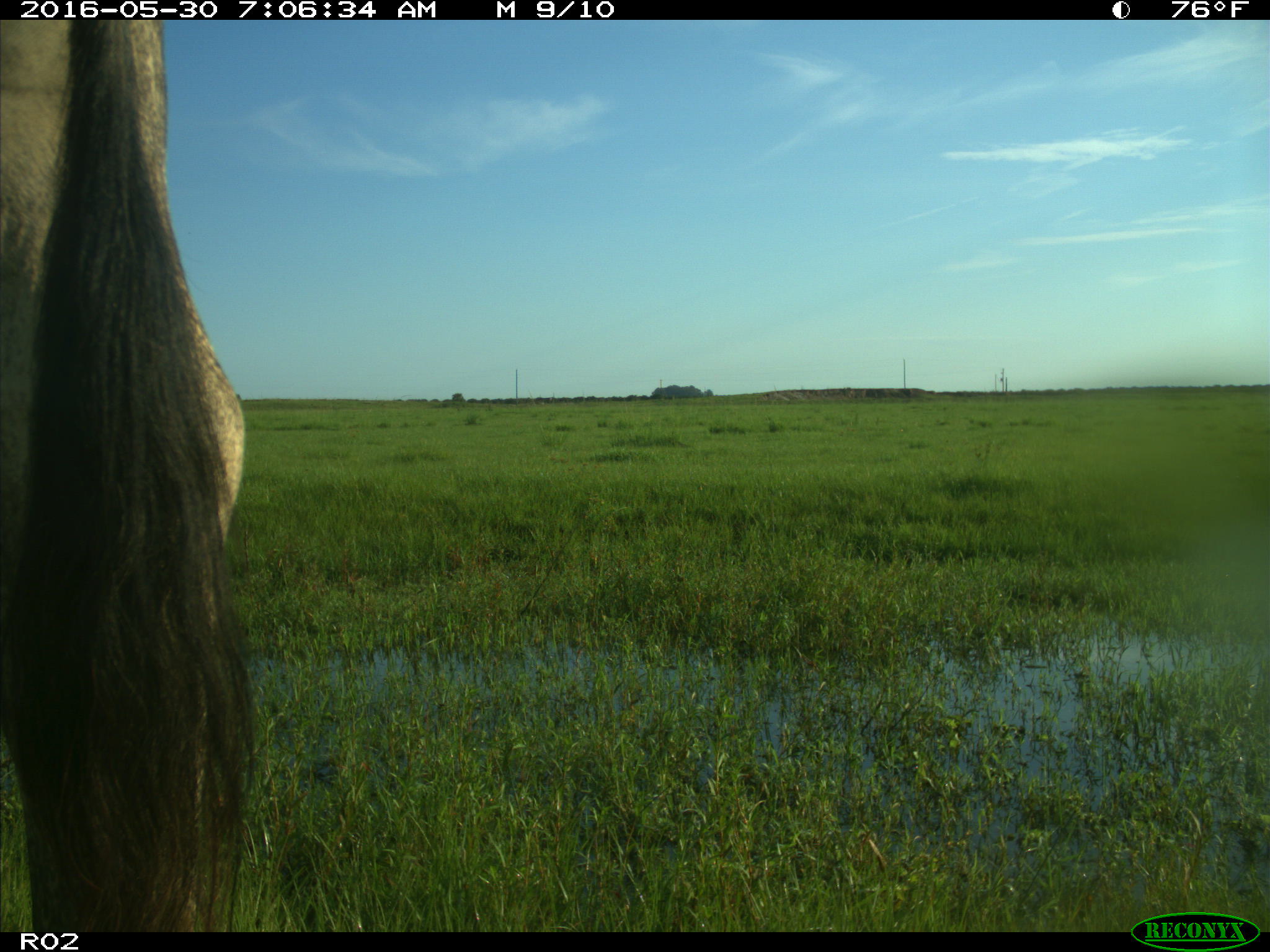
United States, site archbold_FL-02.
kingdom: Animalia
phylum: Chordata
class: Mammalia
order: Artiodactyla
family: Bovidae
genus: Bos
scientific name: Bos taurus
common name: domestic cow